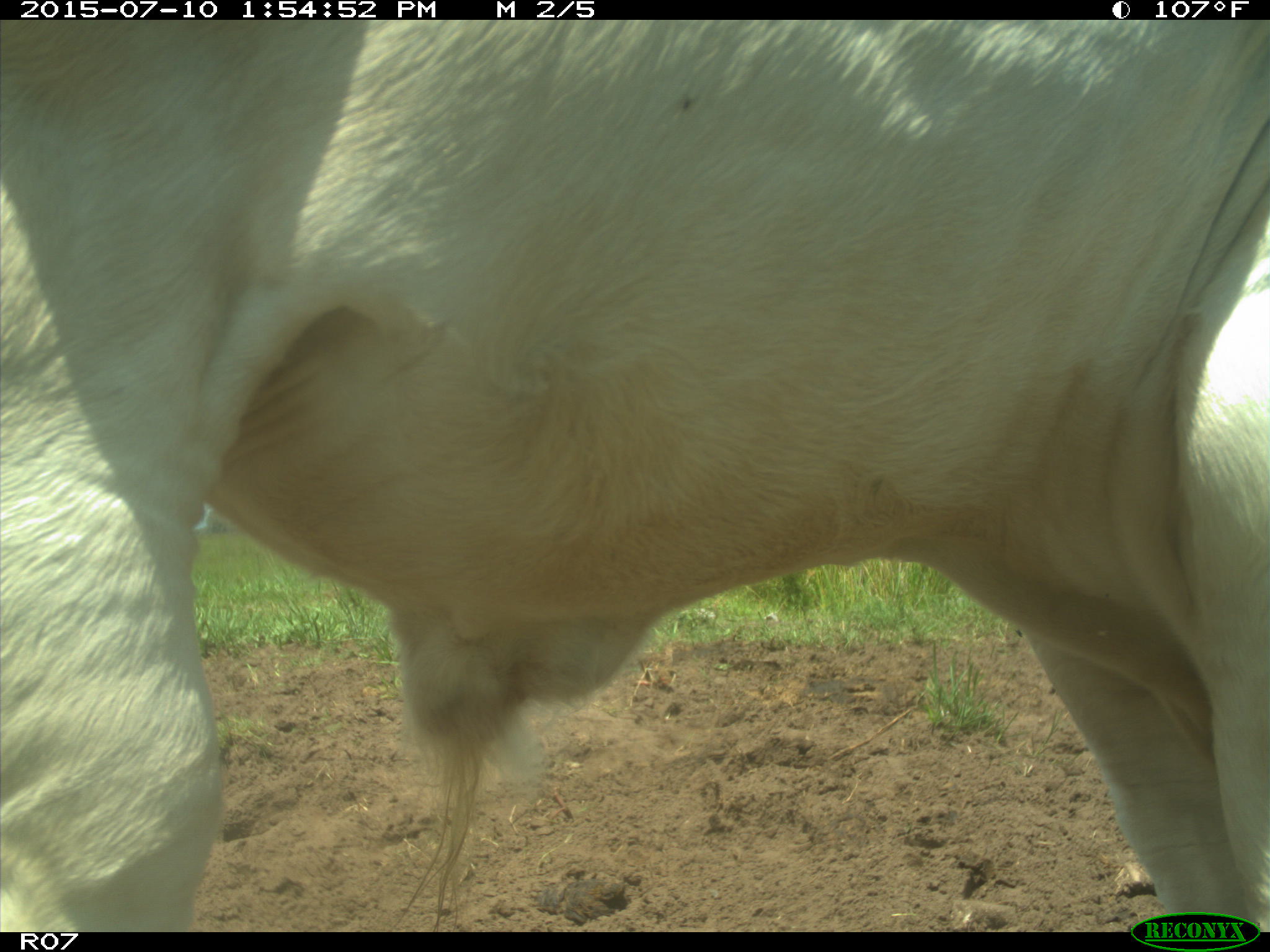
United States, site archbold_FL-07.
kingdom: Animalia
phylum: Chordata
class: Mammalia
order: Artiodactyla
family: Bovidae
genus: Bos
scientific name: Bos taurus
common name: domestic cow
Bos taurus (domestic cow).